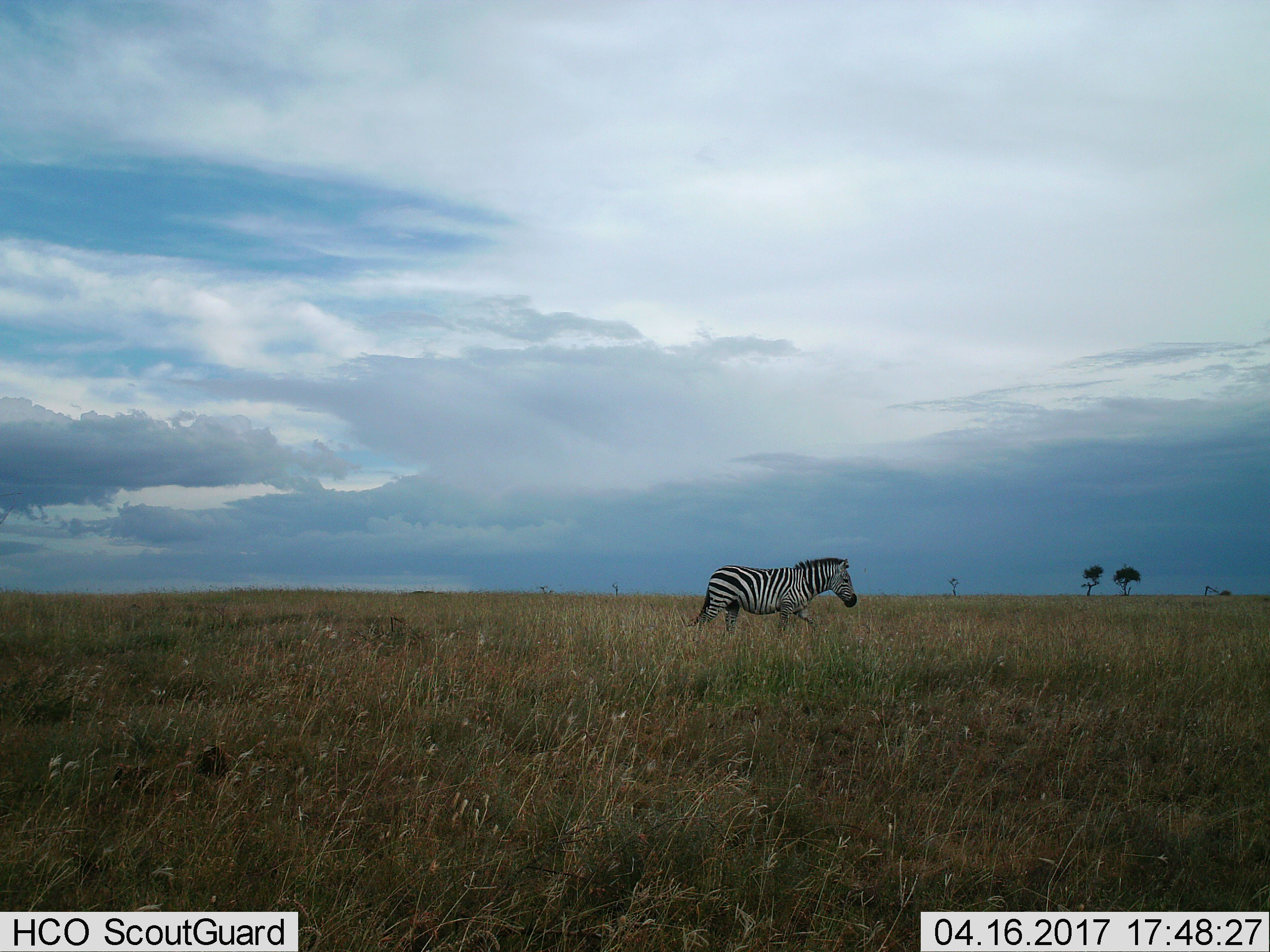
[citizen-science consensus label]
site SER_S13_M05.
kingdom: Animalia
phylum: Chordata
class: Mammalia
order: Perissodactyla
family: Equidae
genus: Equus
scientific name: Equus quagga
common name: plains zebra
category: zebraplains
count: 1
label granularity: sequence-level